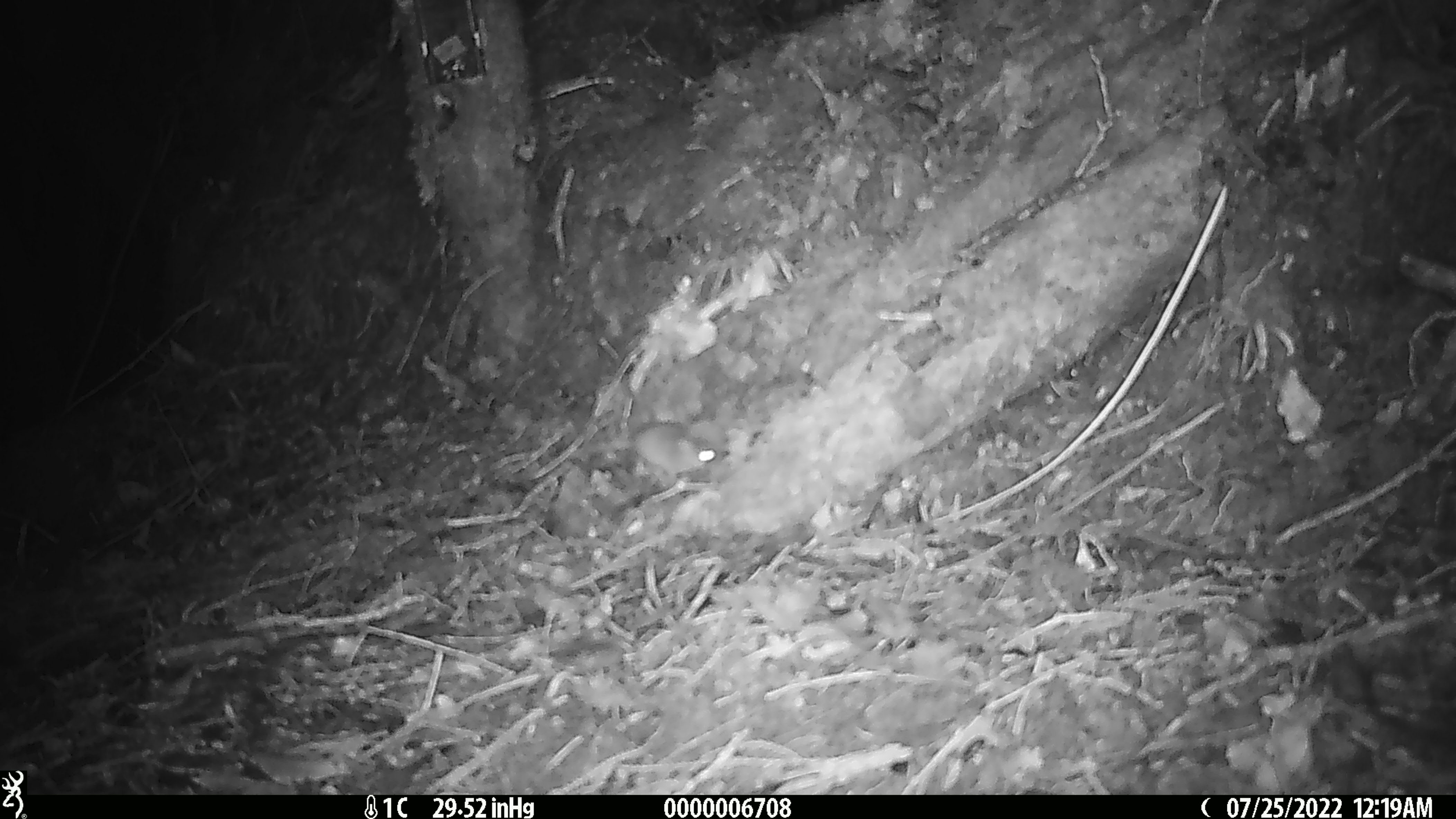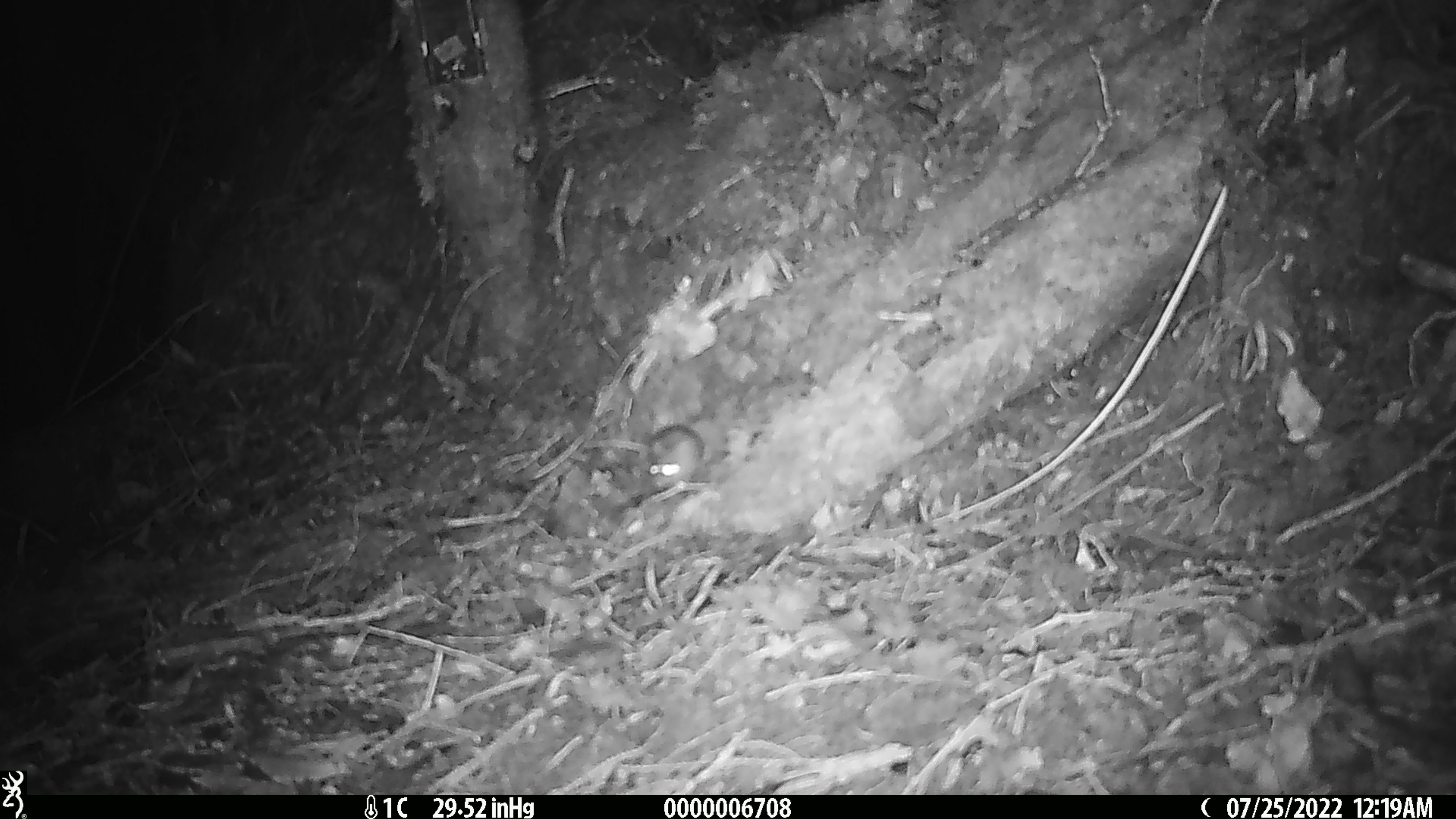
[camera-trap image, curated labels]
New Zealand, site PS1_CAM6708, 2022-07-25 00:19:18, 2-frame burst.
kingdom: Animalia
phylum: Chordata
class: Mammalia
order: Rodentia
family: Muridae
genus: Mus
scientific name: Mus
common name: mouse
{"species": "mouse (Mus)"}